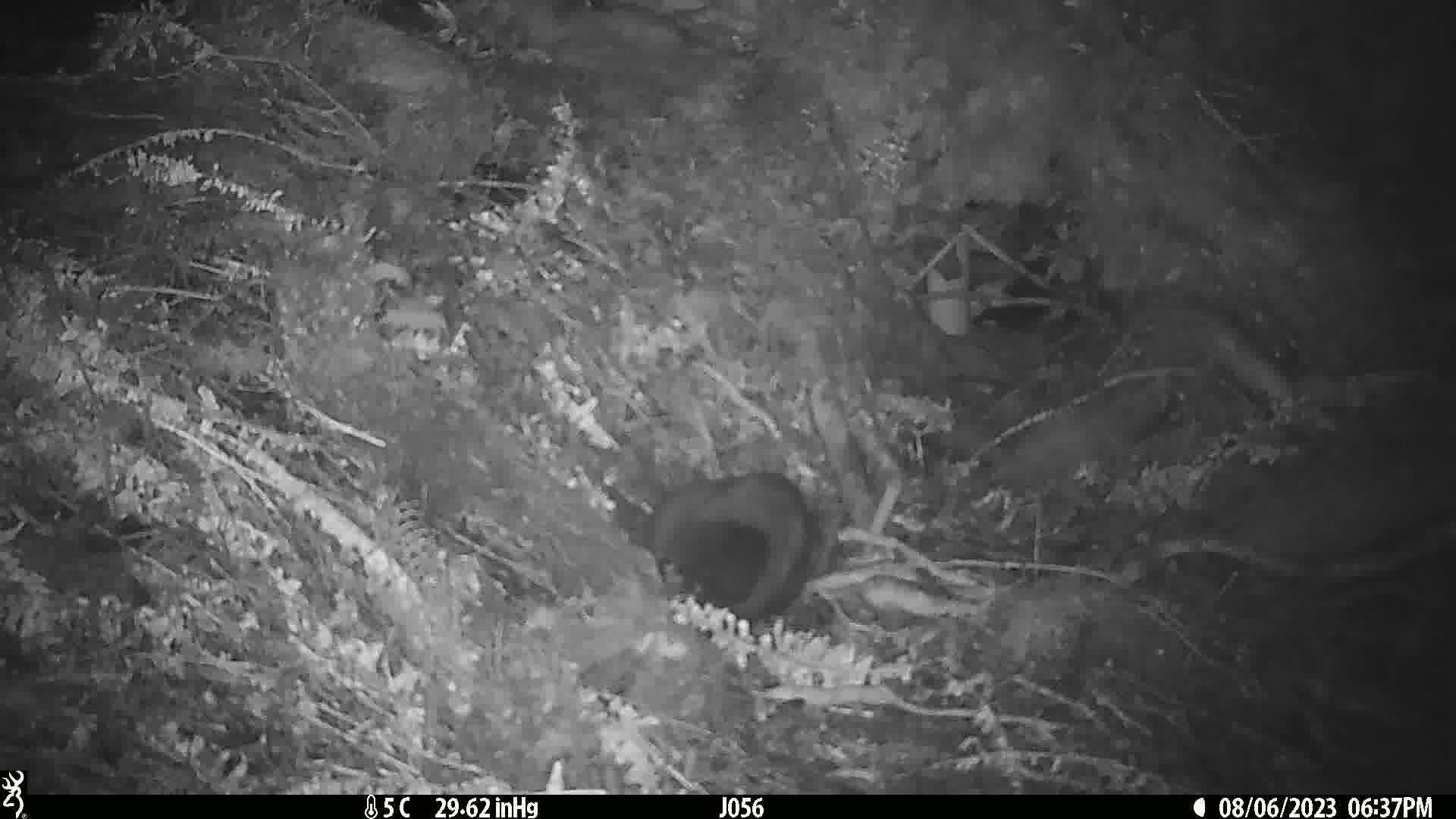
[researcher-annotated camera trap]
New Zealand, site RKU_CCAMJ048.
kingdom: Animalia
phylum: Chordata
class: Mammalia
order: Diprotodontia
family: Phalangeridae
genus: Trichosurus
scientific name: Trichosurus vulpecula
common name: common brushtail possum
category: possum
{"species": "possum (common brushtail possum) (Trichosurus vulpecula)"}